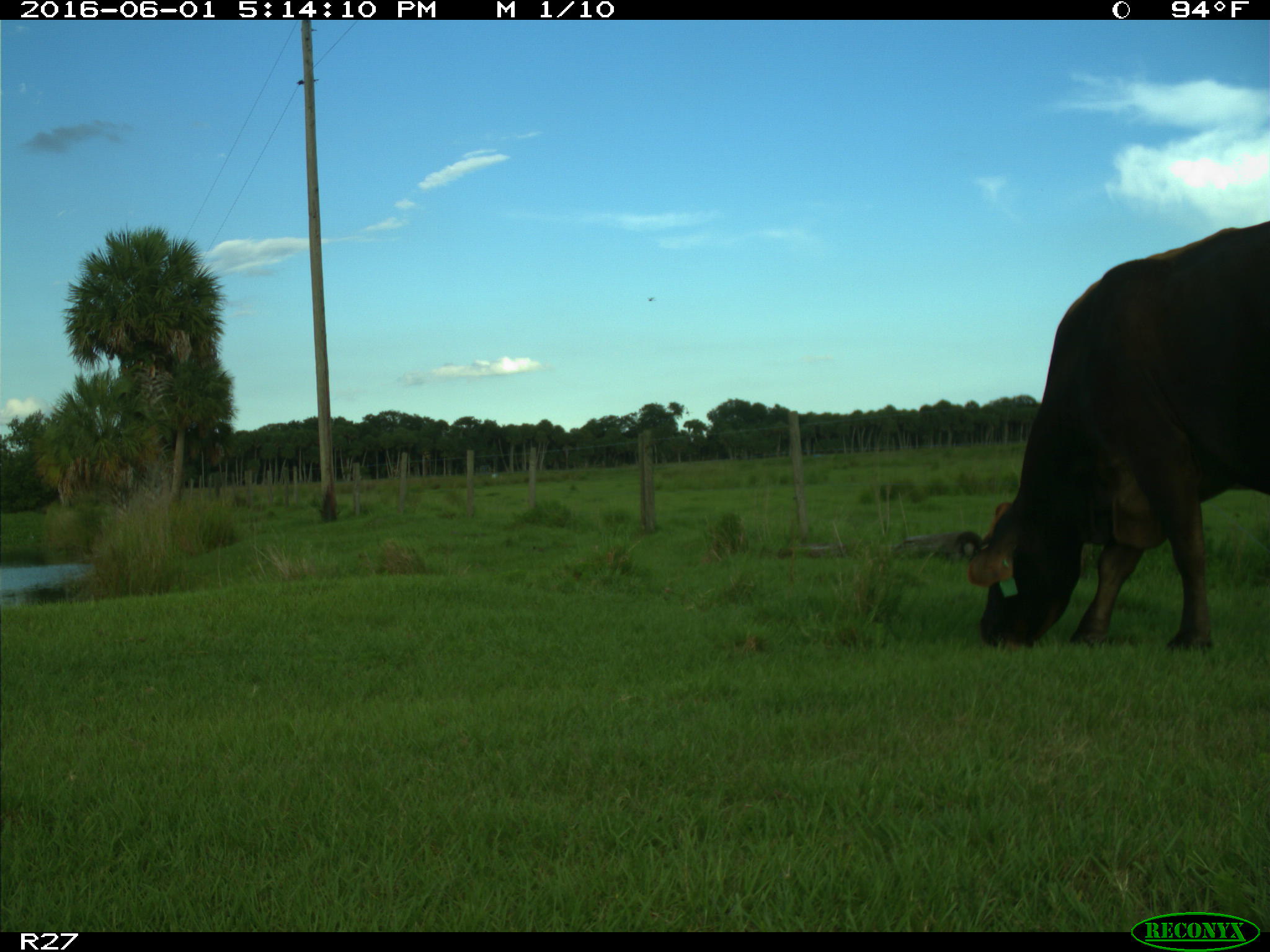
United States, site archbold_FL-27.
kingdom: Animalia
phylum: Chordata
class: Mammalia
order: Artiodactyla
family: Bovidae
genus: Bos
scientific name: Bos taurus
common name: domestic cow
Bos taurus (domestic cow).